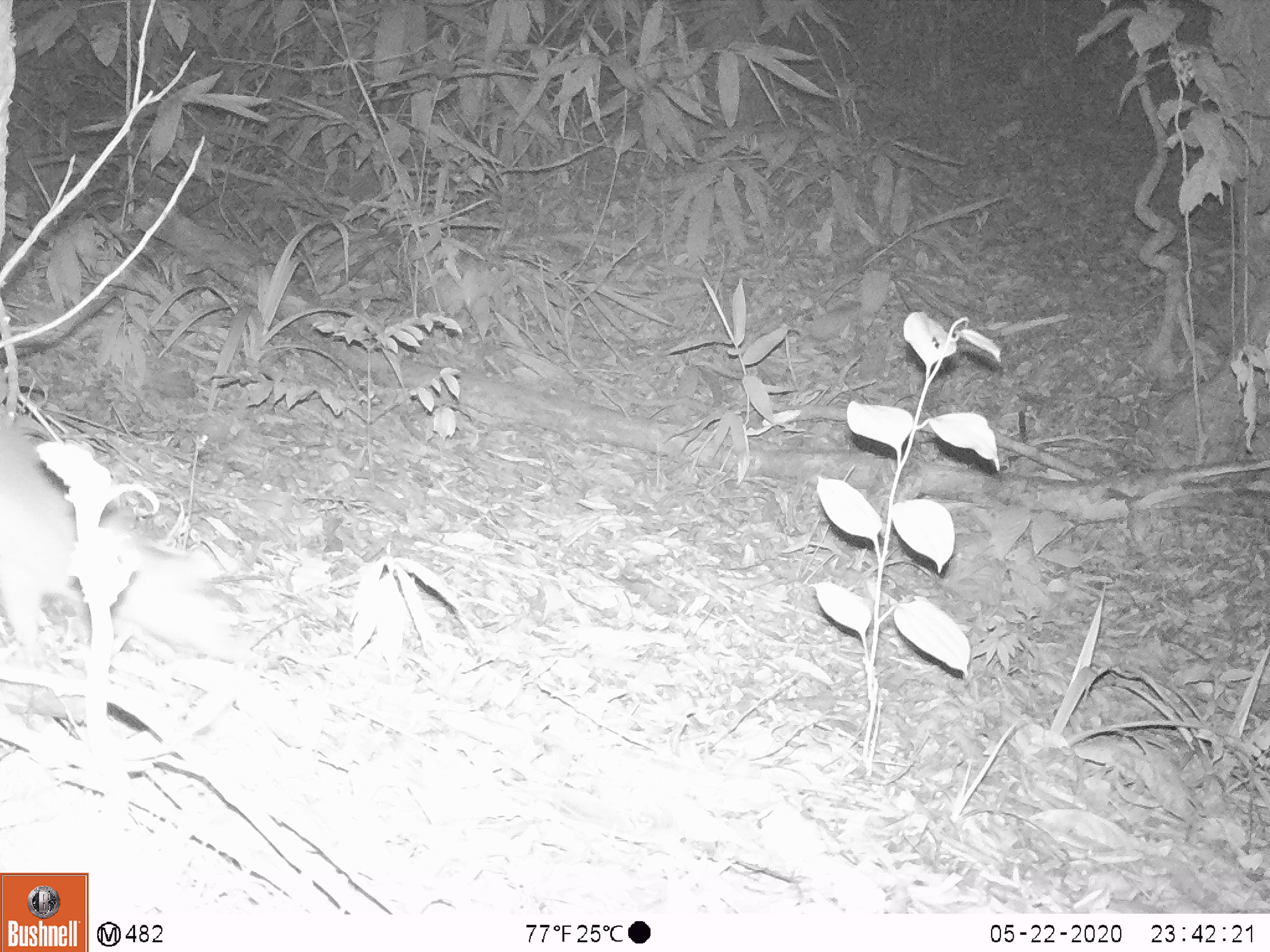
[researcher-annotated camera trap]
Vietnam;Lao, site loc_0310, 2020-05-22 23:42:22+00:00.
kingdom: Animalia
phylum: Chordata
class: Mammalia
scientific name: Mammalia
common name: mammal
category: unidentified small mammal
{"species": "unidentified small mammal (mammal) (Mammalia)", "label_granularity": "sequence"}